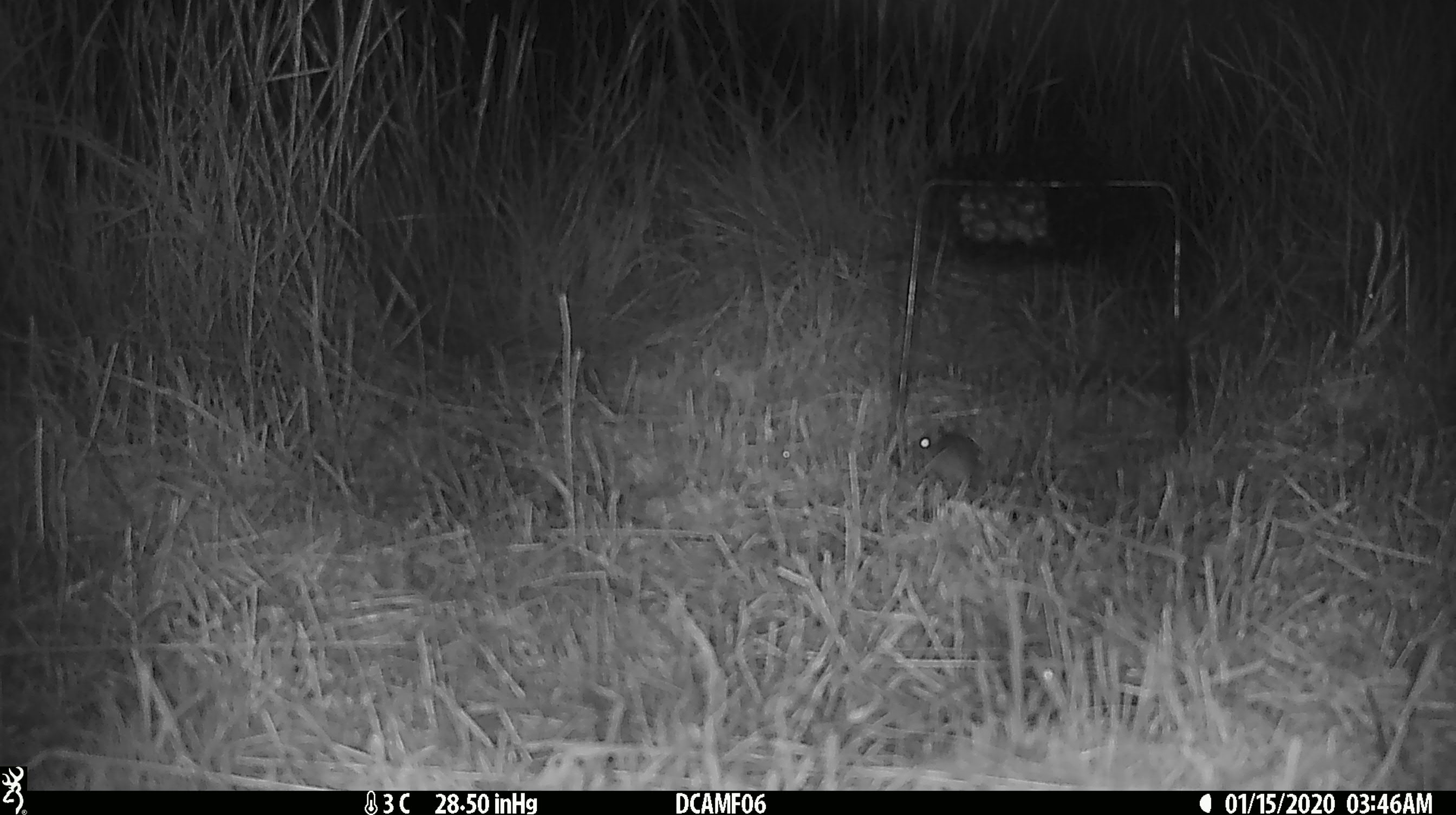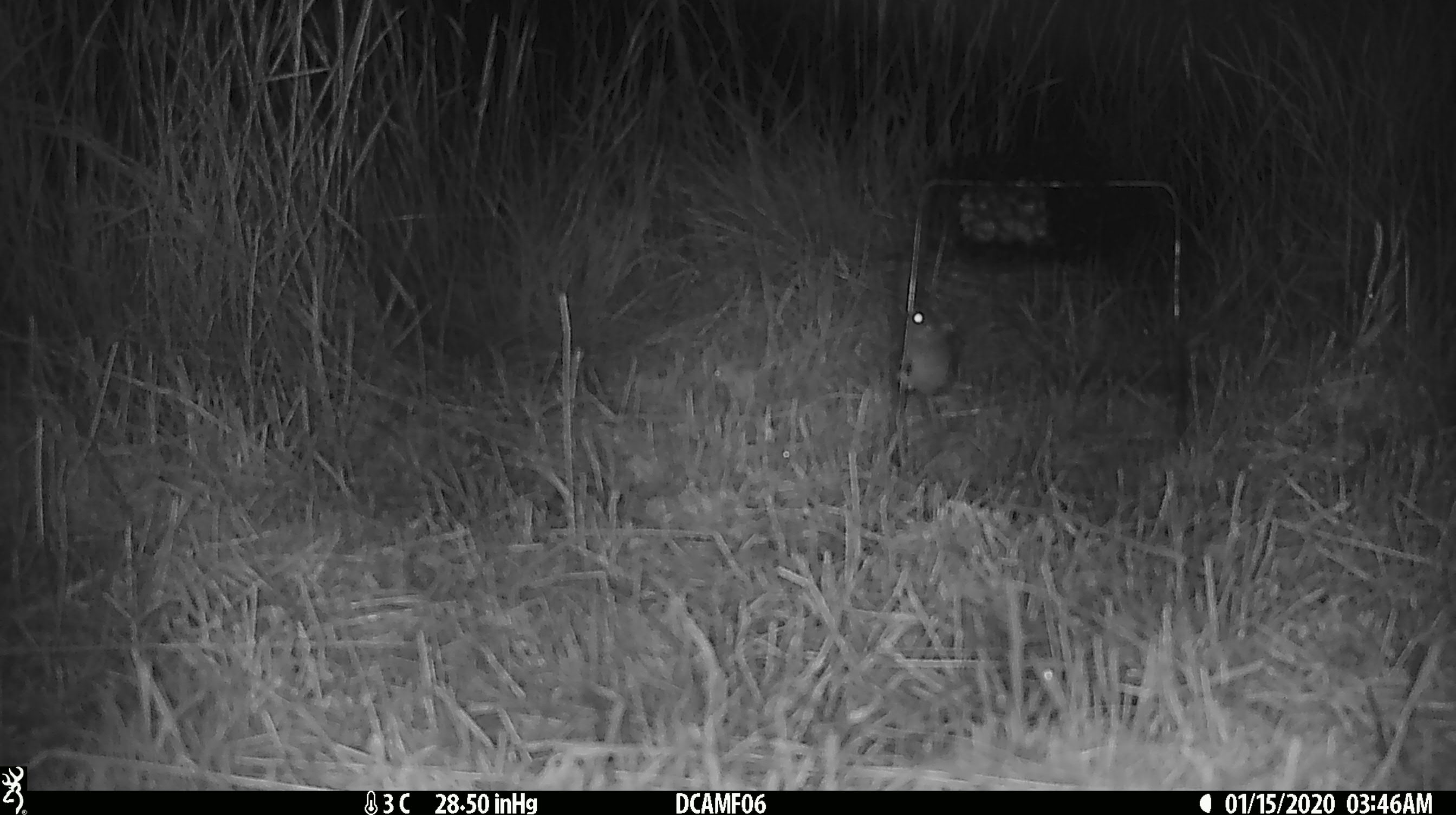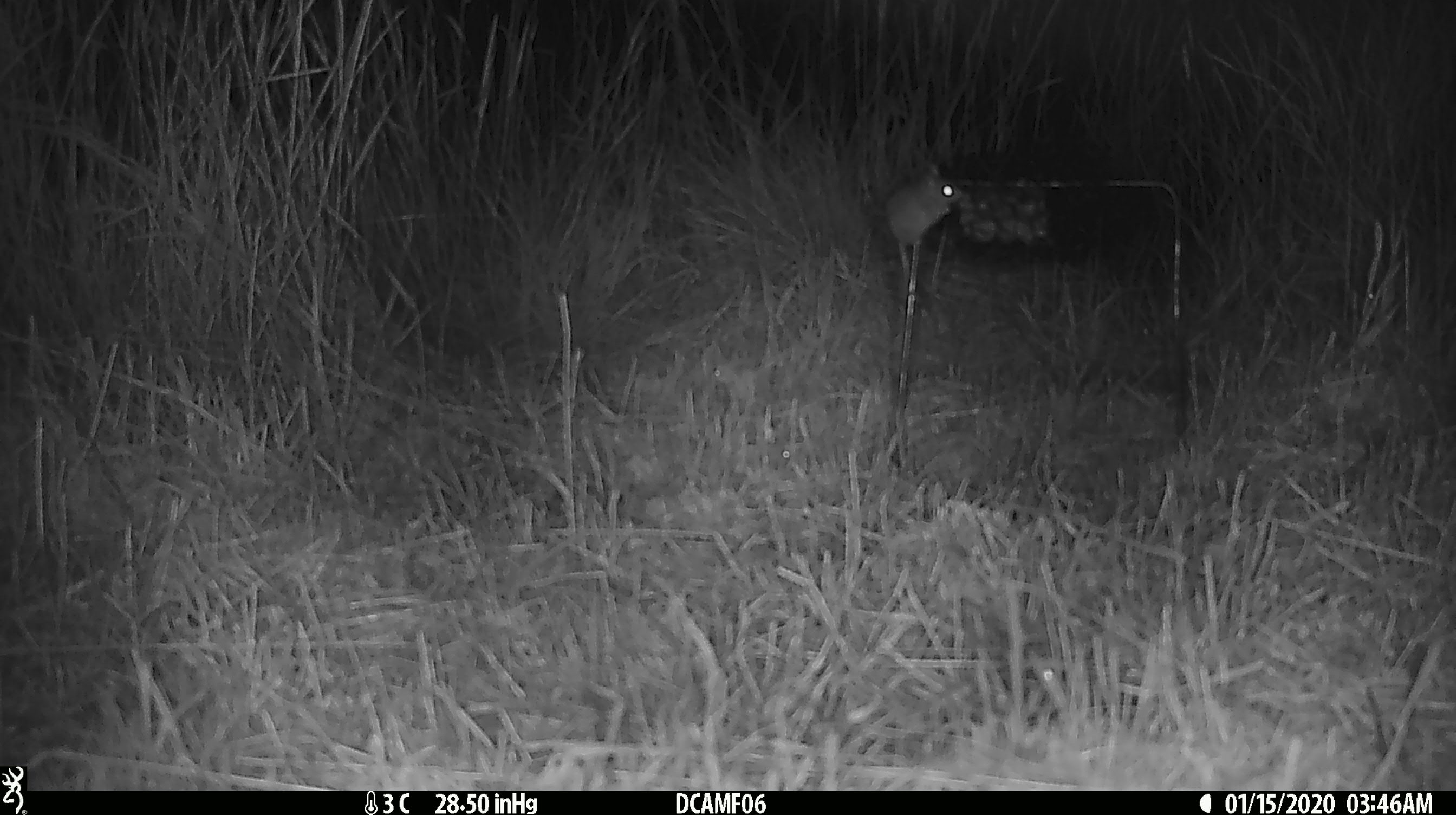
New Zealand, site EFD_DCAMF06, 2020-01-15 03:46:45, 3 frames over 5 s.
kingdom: Animalia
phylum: Chordata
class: Mammalia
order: Rodentia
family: Muridae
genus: Mus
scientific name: Mus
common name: mouse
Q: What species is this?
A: Mouse (Mus).